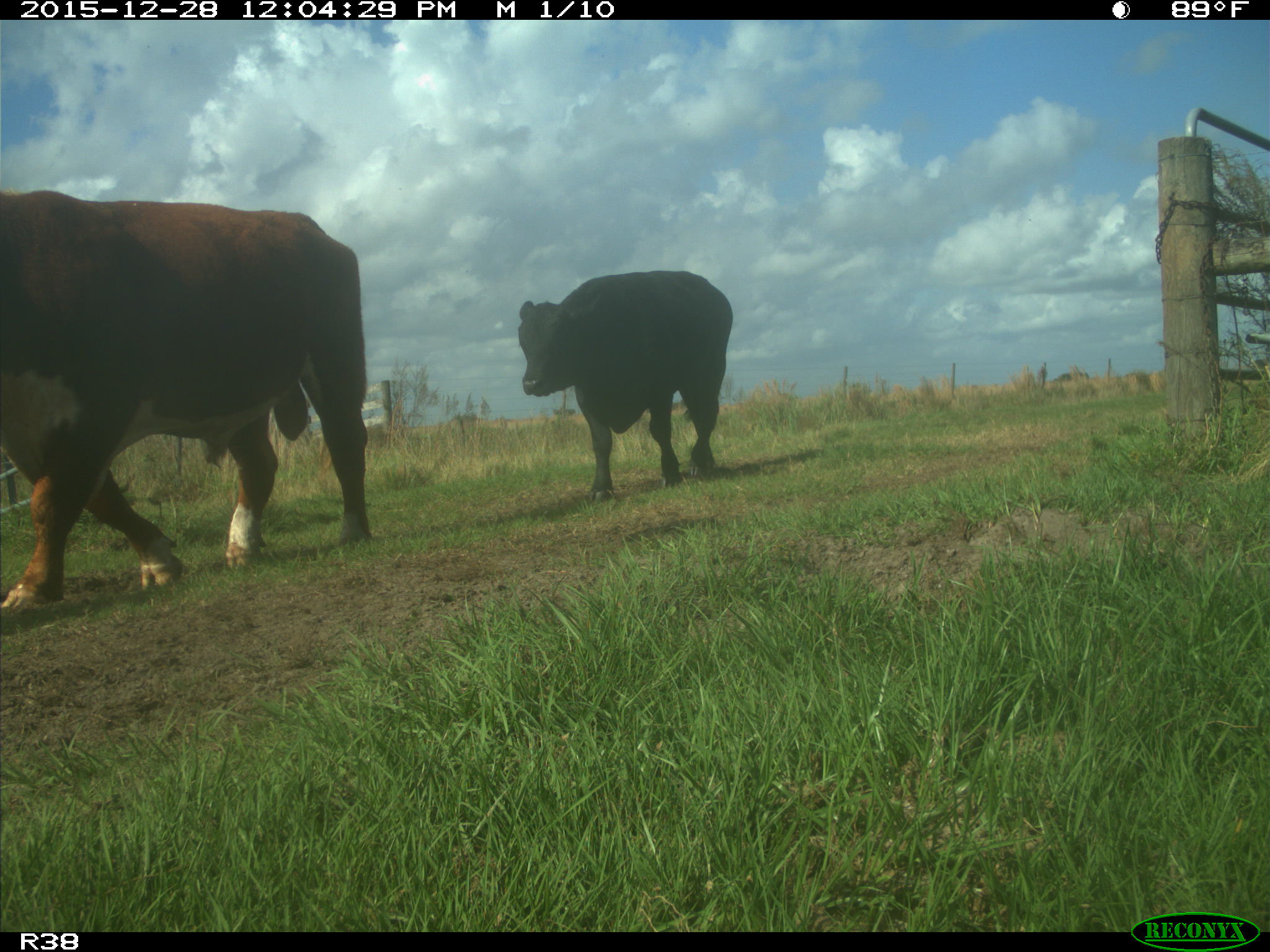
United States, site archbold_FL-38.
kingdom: Animalia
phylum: Chordata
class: Mammalia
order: Artiodactyla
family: Bovidae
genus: Bos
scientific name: Bos taurus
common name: domestic cow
Bos taurus (domestic cow).